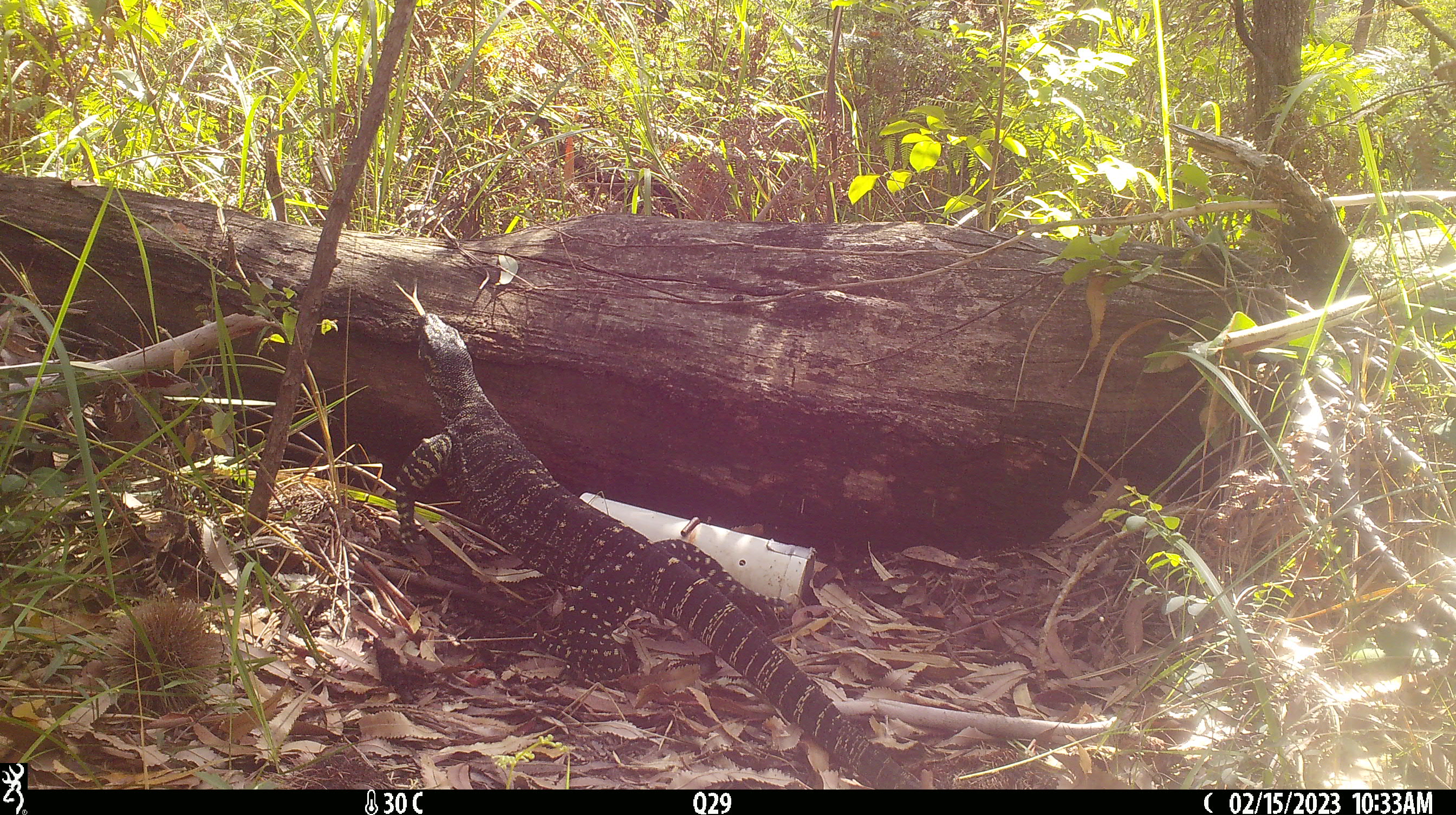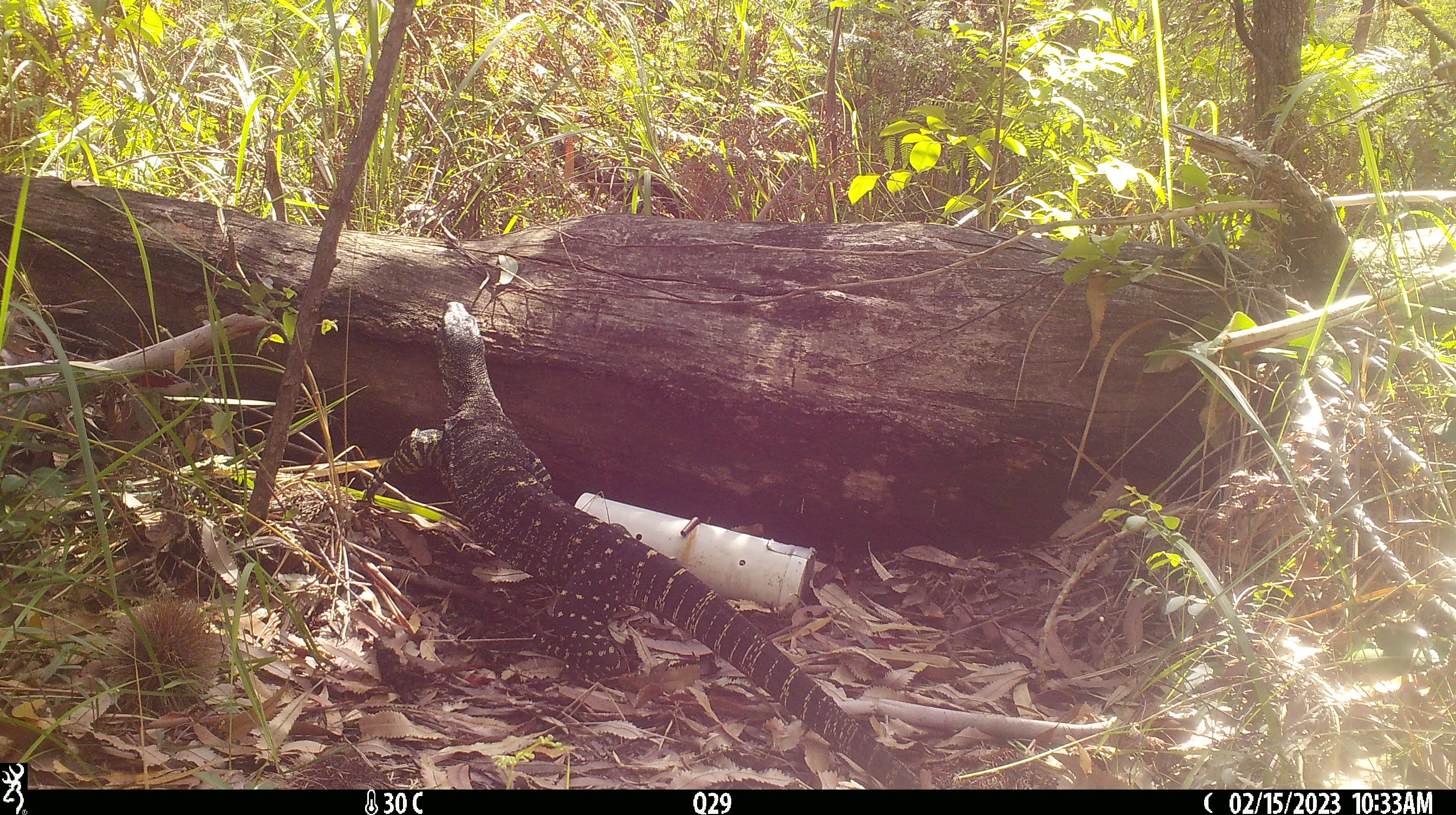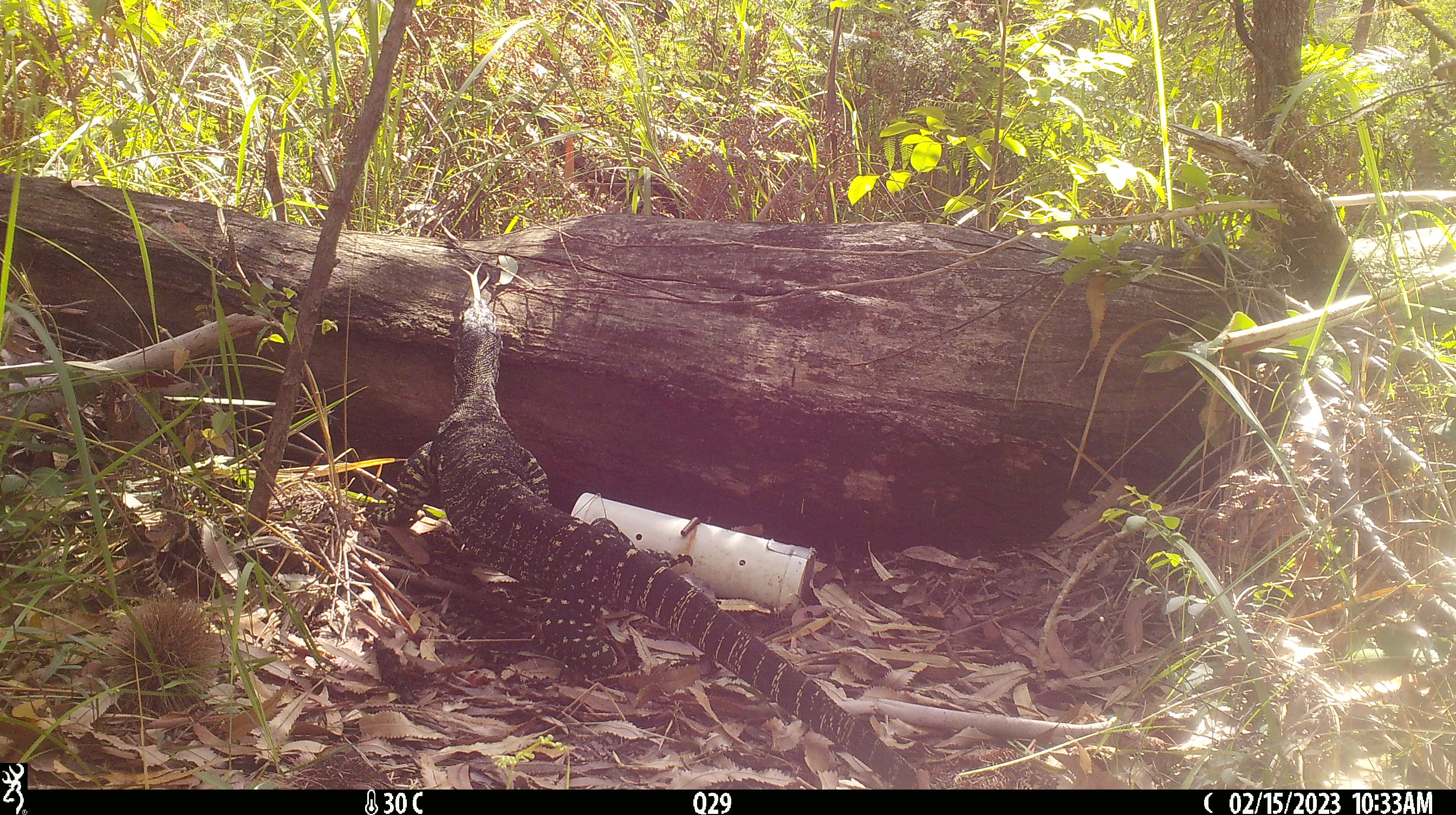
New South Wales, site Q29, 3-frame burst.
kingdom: Animalia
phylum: Chordata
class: Reptilia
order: Squamata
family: Varanidae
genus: Varanus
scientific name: Varanus varius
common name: lace monitor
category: goanna